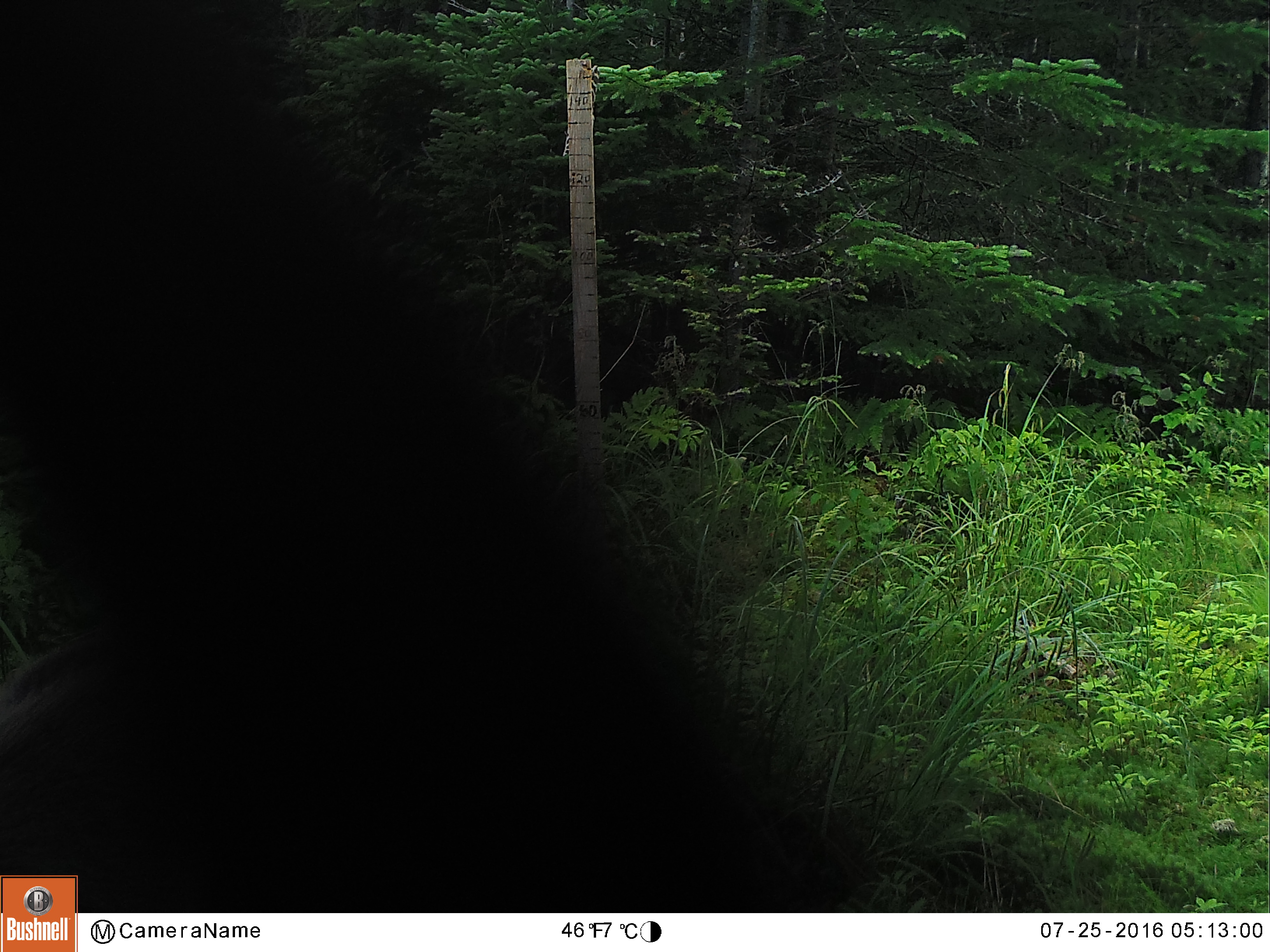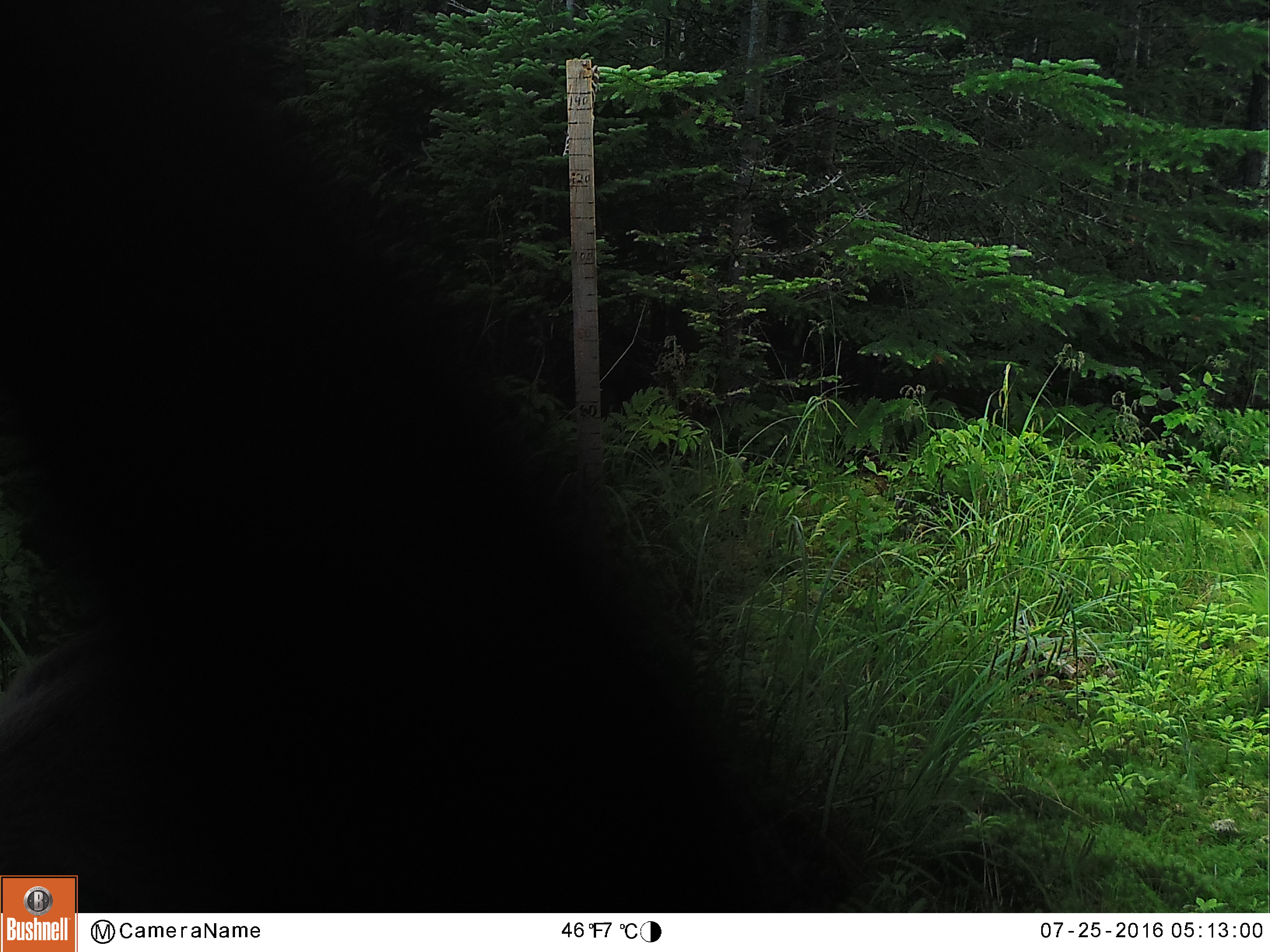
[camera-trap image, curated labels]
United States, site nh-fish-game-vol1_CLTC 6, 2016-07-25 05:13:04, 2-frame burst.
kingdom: Animalia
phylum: Chordata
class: Mammalia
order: Artiodactyla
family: Cervidae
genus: Alces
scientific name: Alces alces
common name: moose